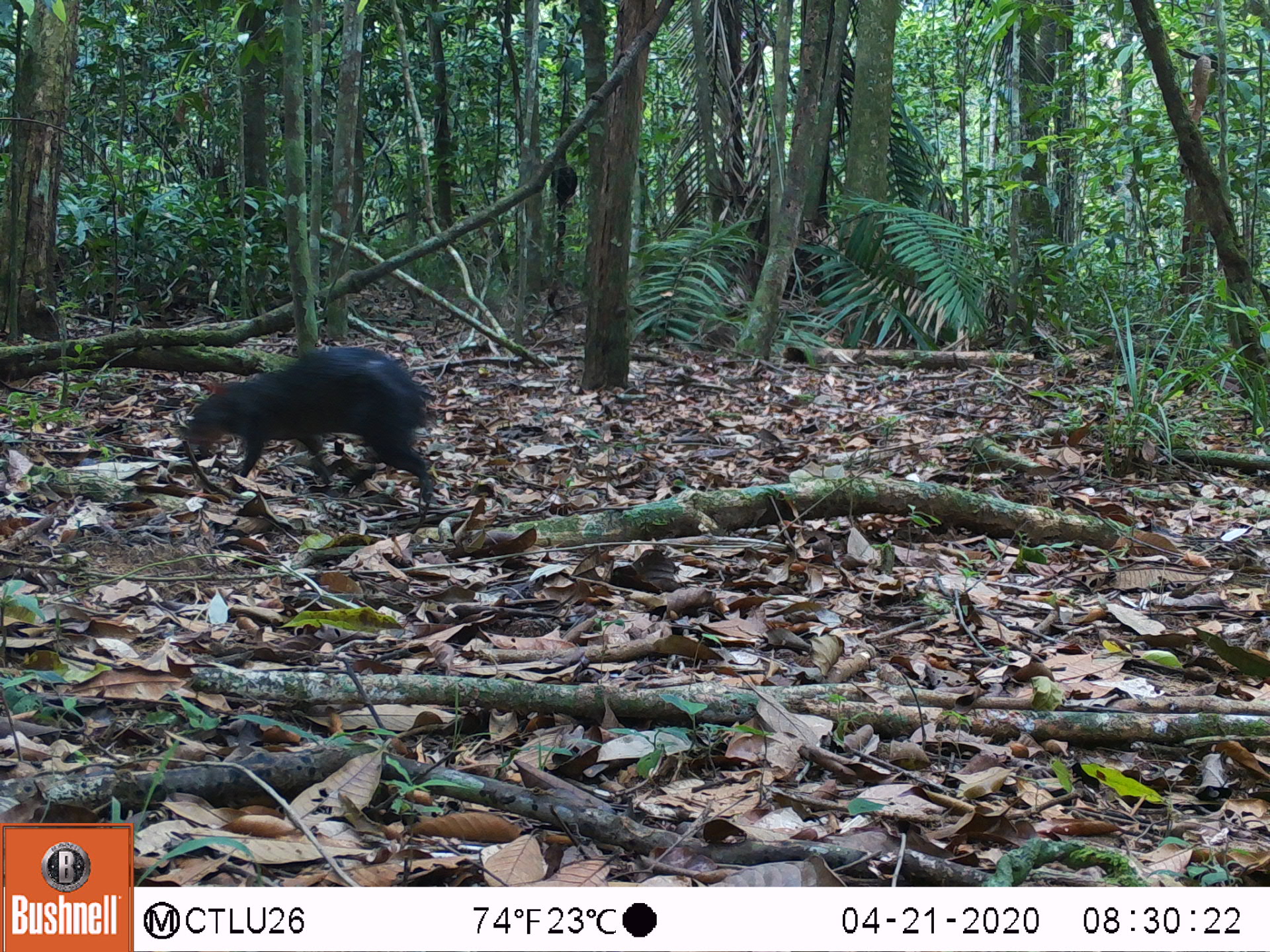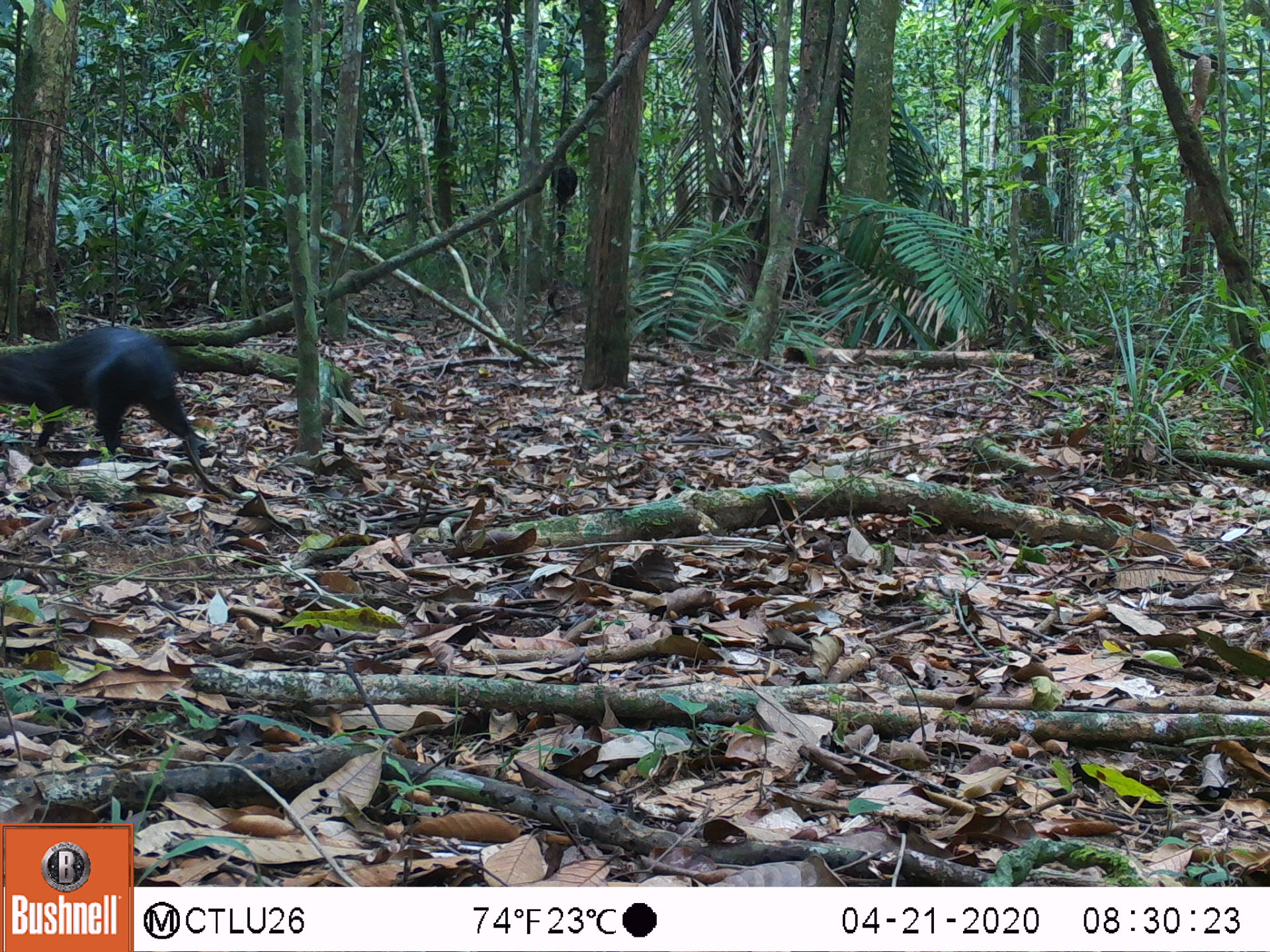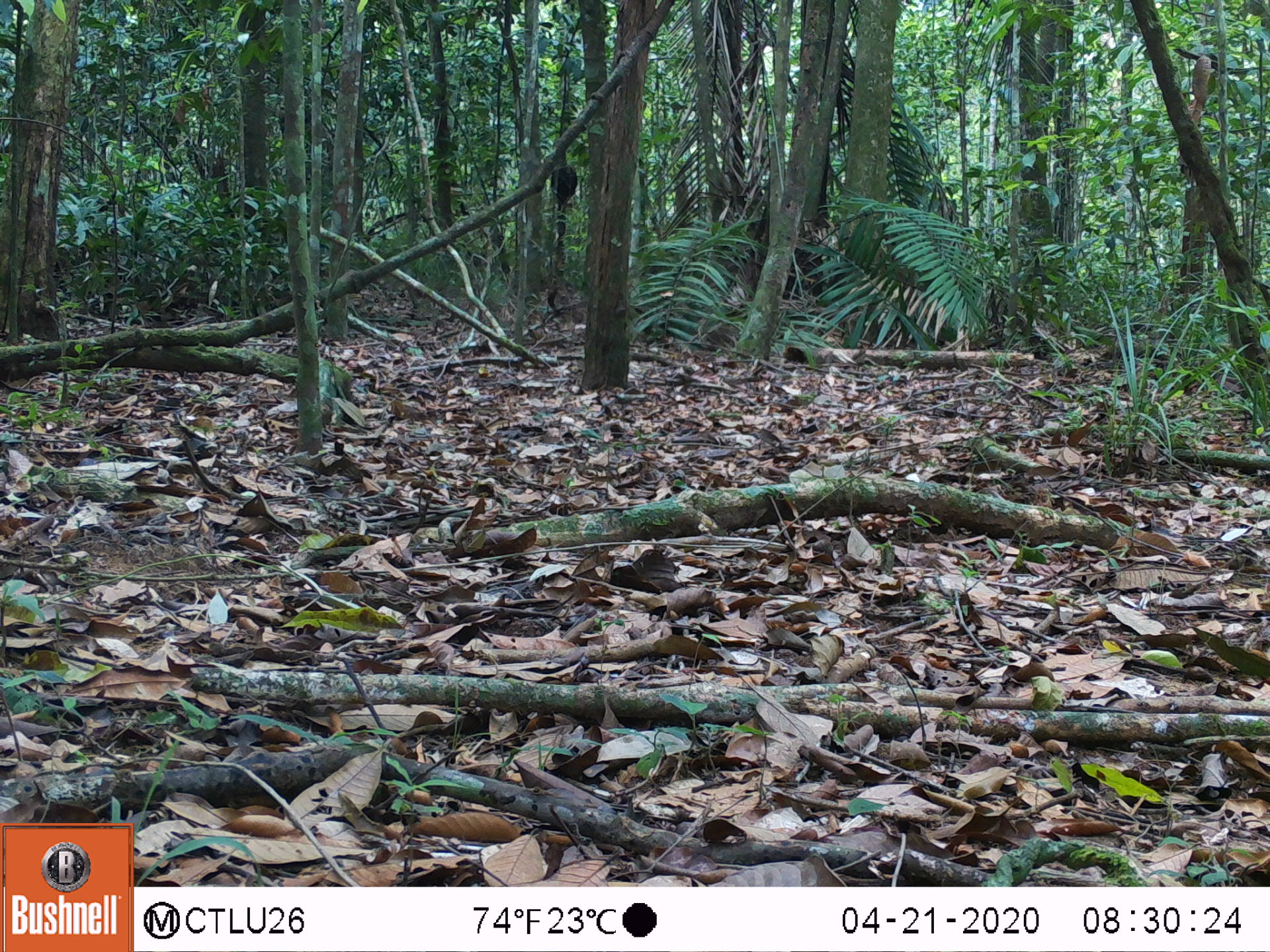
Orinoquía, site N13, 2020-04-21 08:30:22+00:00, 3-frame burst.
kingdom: Animalia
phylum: Chordata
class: Mammalia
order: Rodentia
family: Dasyproctidae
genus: Dasyprocta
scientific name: Dasyprocta fuliginosa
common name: black agouti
Black agouti (Dasyprocta fuliginosa).